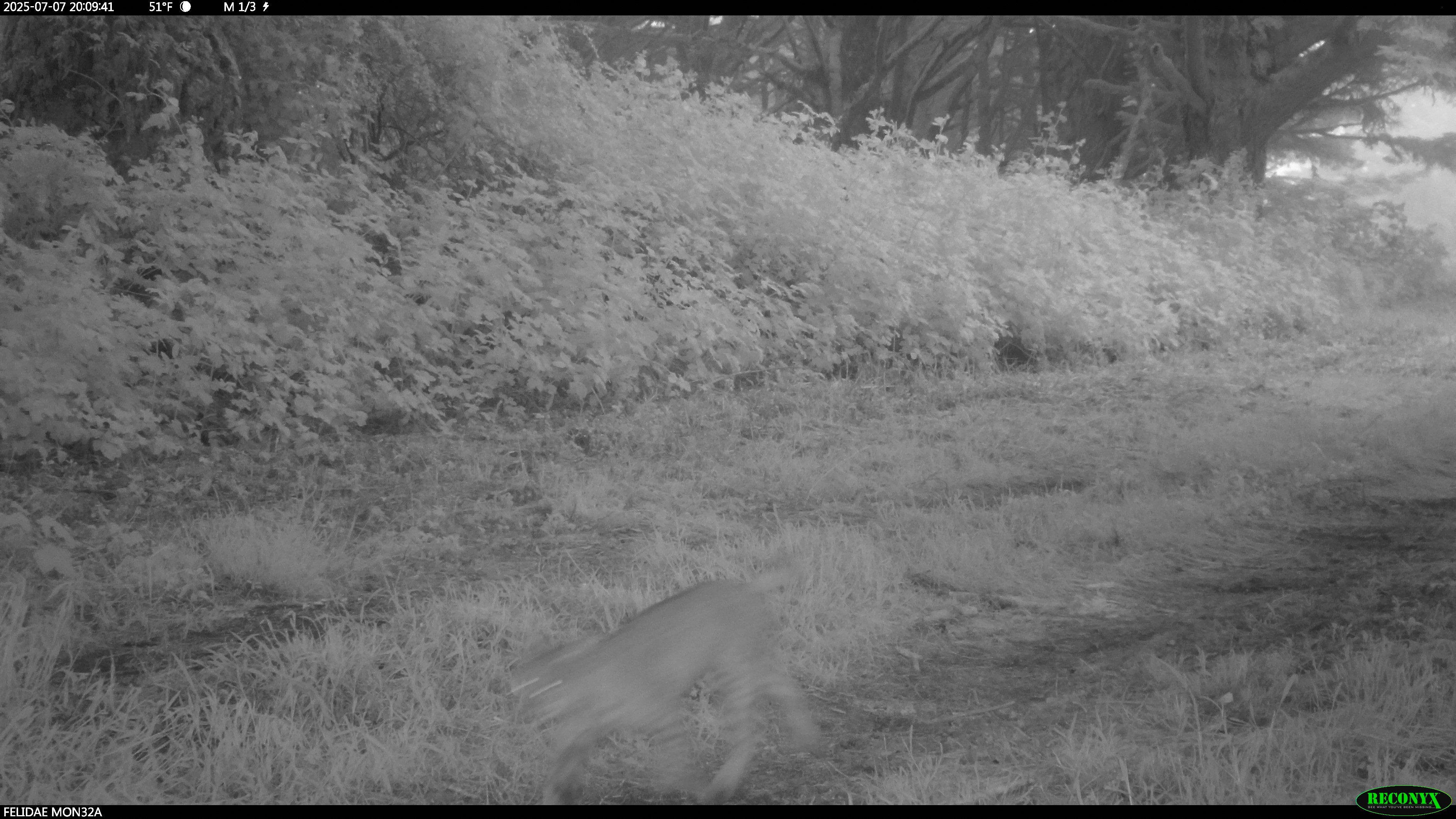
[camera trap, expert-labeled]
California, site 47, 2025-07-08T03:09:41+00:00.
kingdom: Animalia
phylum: Chordata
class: Mammalia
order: Carnivora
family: Felidae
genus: Lynx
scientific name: Lynx rufus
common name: bobcat